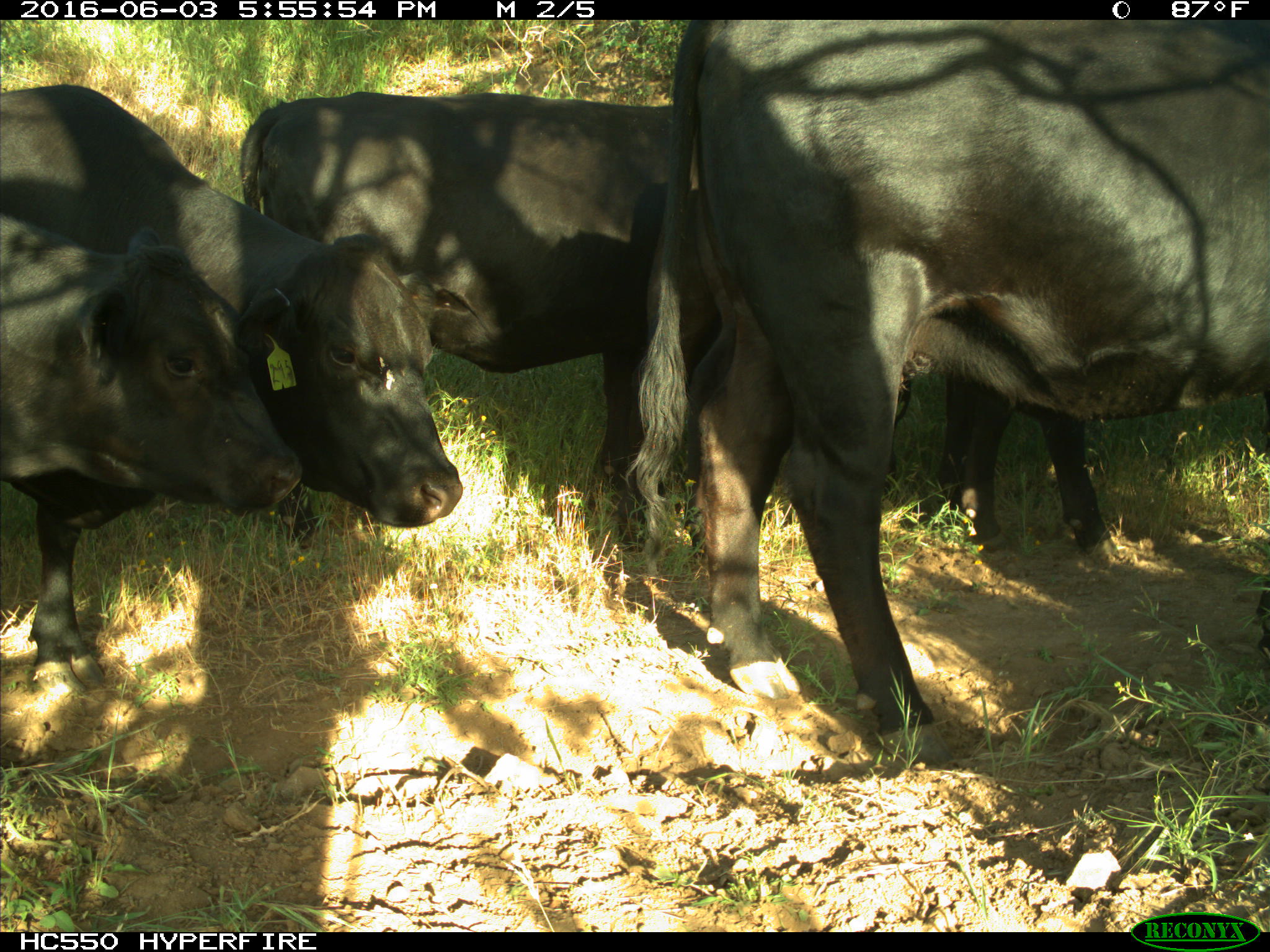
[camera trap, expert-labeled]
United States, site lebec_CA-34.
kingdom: Animalia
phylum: Chordata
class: Mammalia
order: Artiodactyla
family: Bovidae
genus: Bos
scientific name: Bos taurus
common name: domestic cow